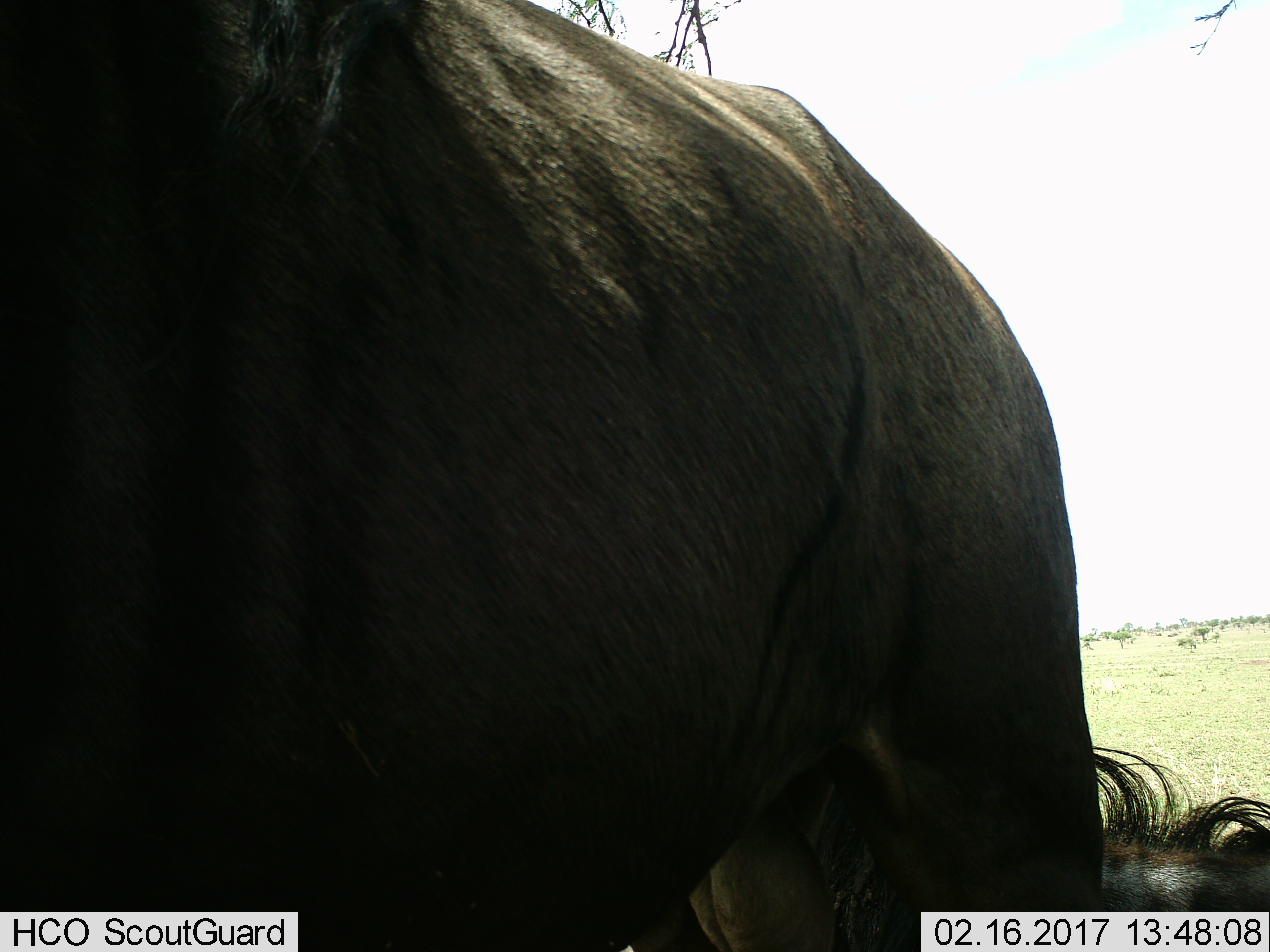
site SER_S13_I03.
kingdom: Animalia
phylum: Chordata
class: Mammalia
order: Artiodactyla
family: Bovidae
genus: Connochaetes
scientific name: Connochaetes taurinus taurinus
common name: blue wildebeest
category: wildebeestblue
Wildebeestblue (blue wildebeest) (Connochaetes taurinus taurinus), count 1. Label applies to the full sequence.